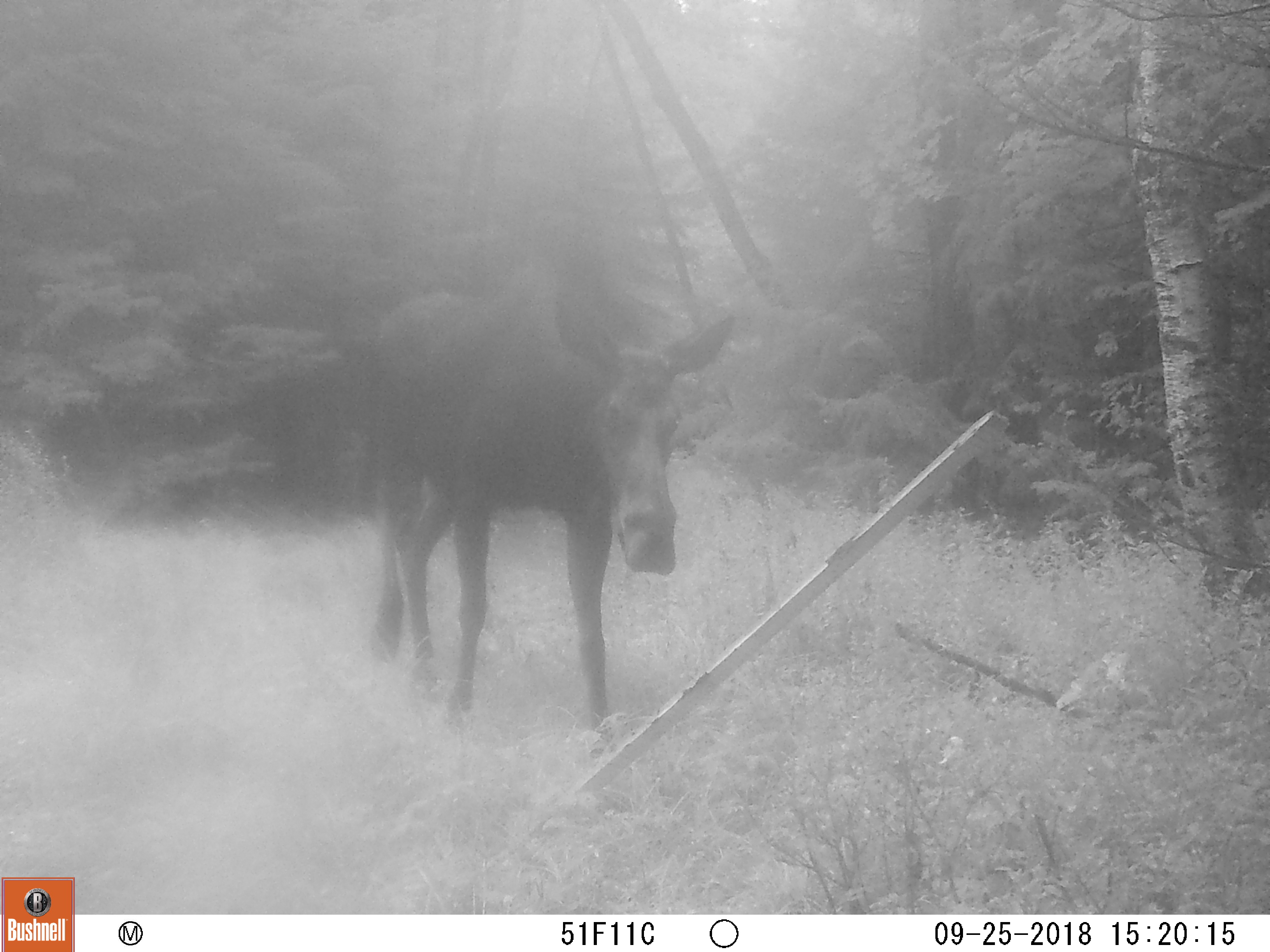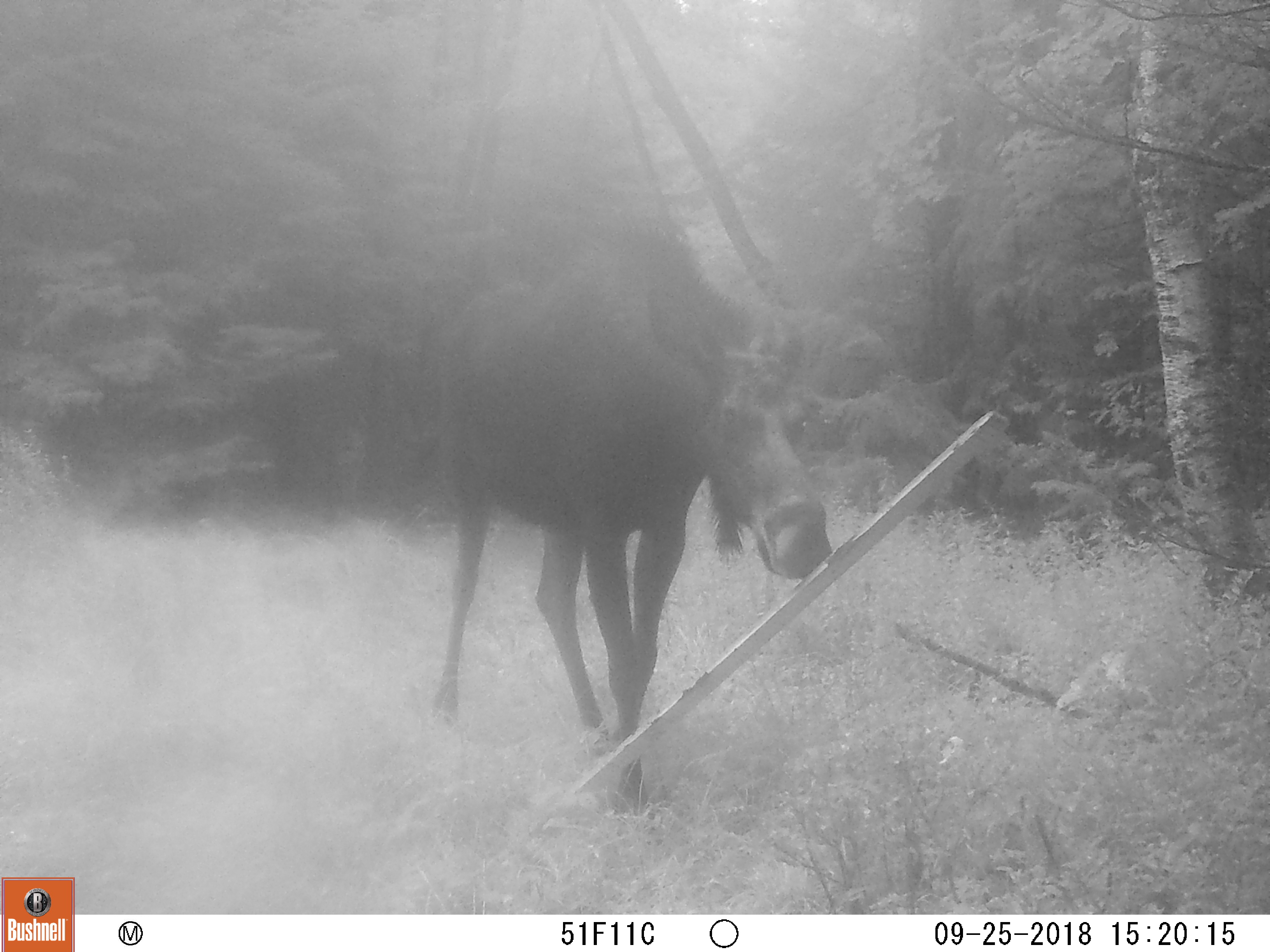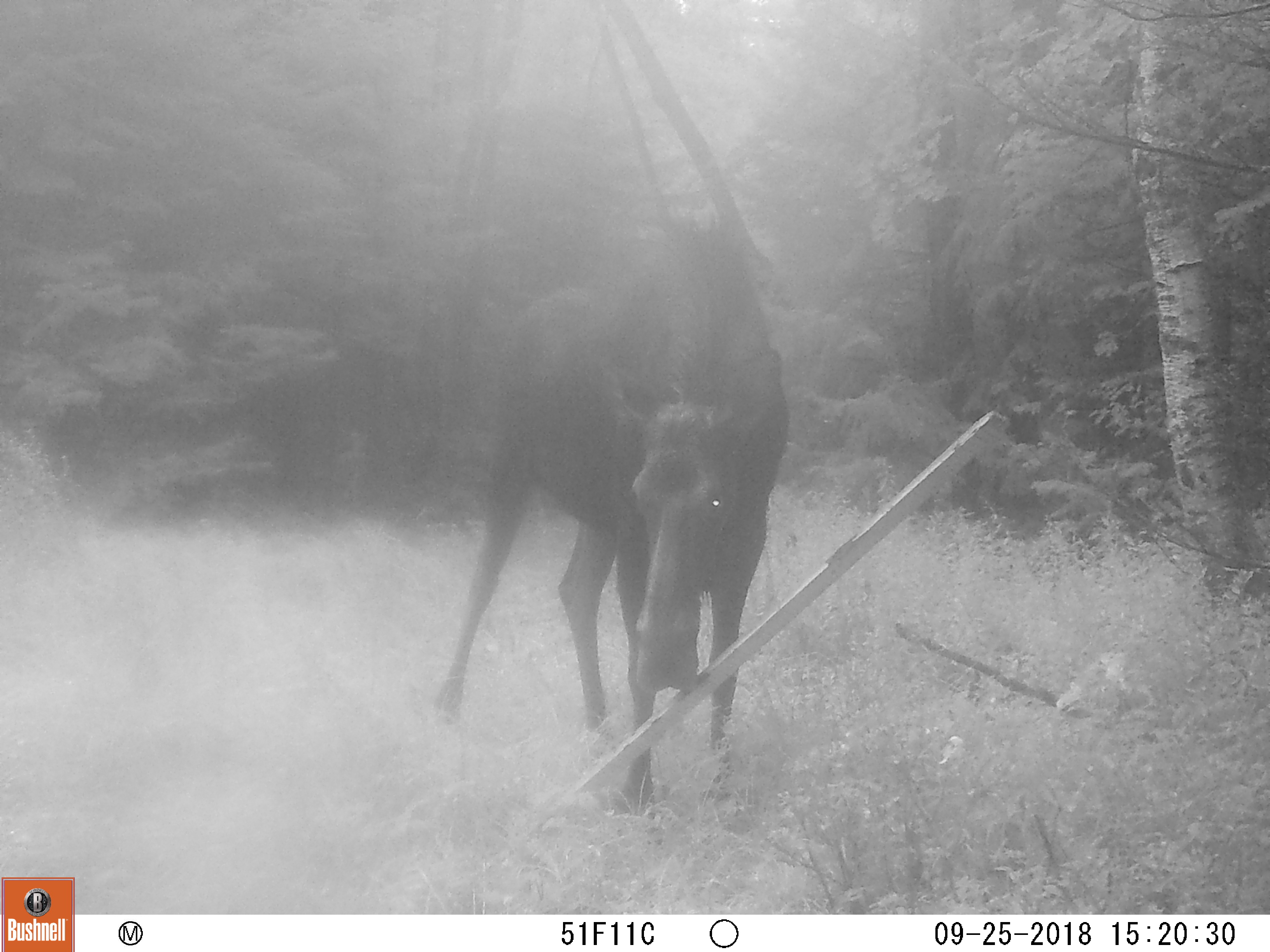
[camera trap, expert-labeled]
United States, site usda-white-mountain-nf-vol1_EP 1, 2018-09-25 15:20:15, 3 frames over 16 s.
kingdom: Animalia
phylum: Chordata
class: Mammalia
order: Artiodactyla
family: Cervidae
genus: Alces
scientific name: Alces alces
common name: moose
Moose (Alces alces).